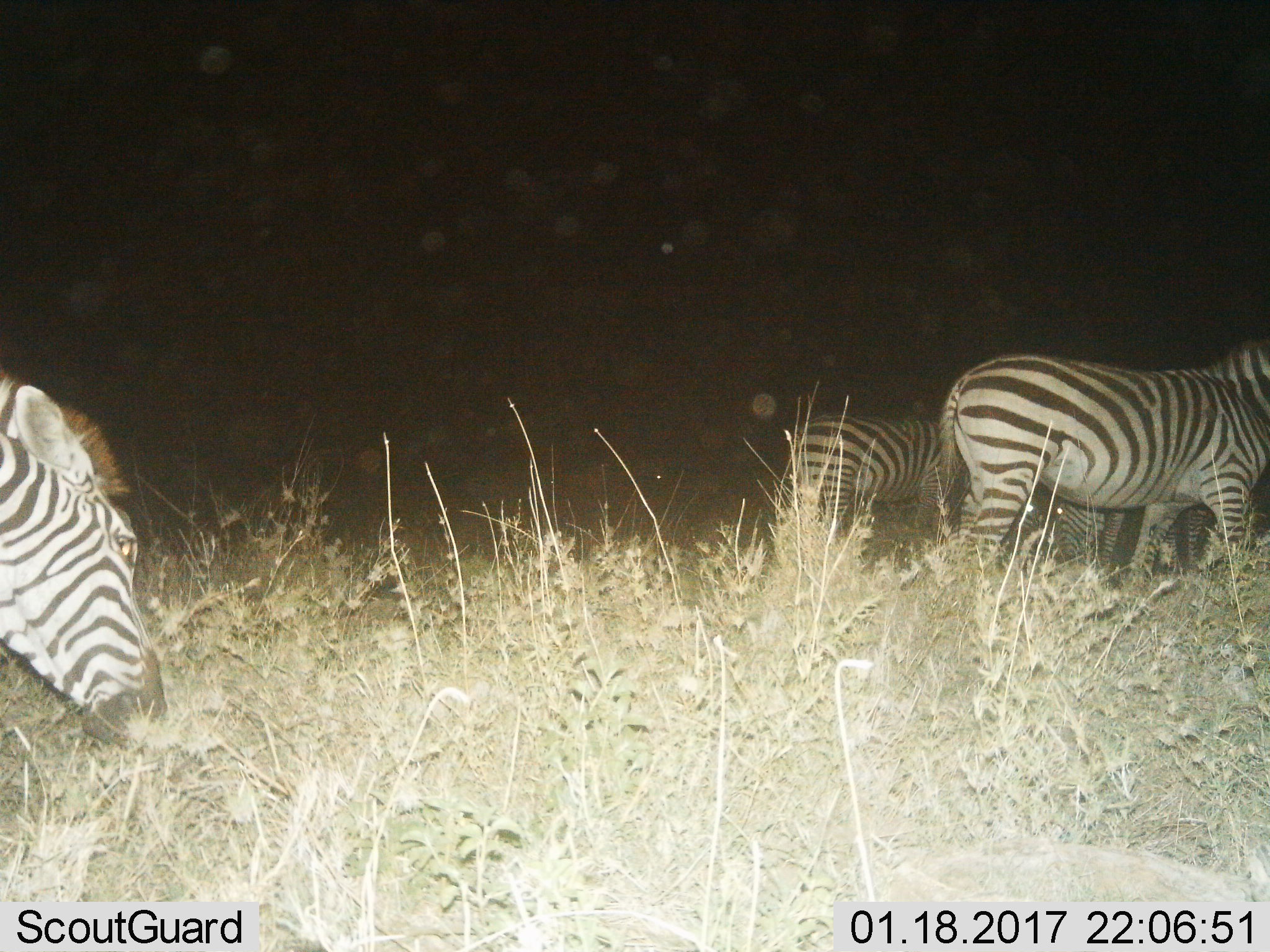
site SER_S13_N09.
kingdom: Animalia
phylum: Chordata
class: Mammalia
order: Perissodactyla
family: Equidae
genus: Equus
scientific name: Equus quagga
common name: plains zebra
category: zebraplains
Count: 4.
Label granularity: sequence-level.